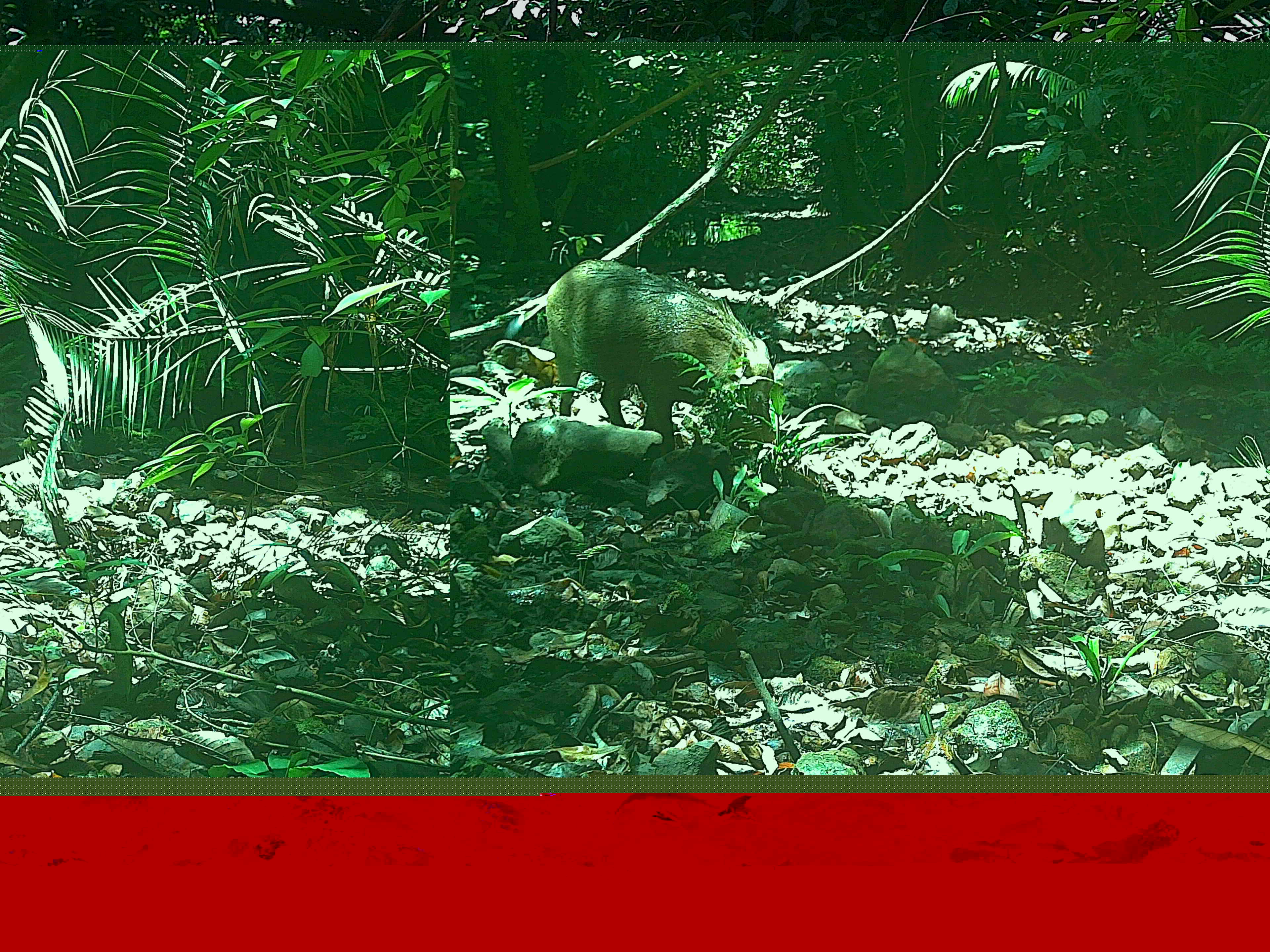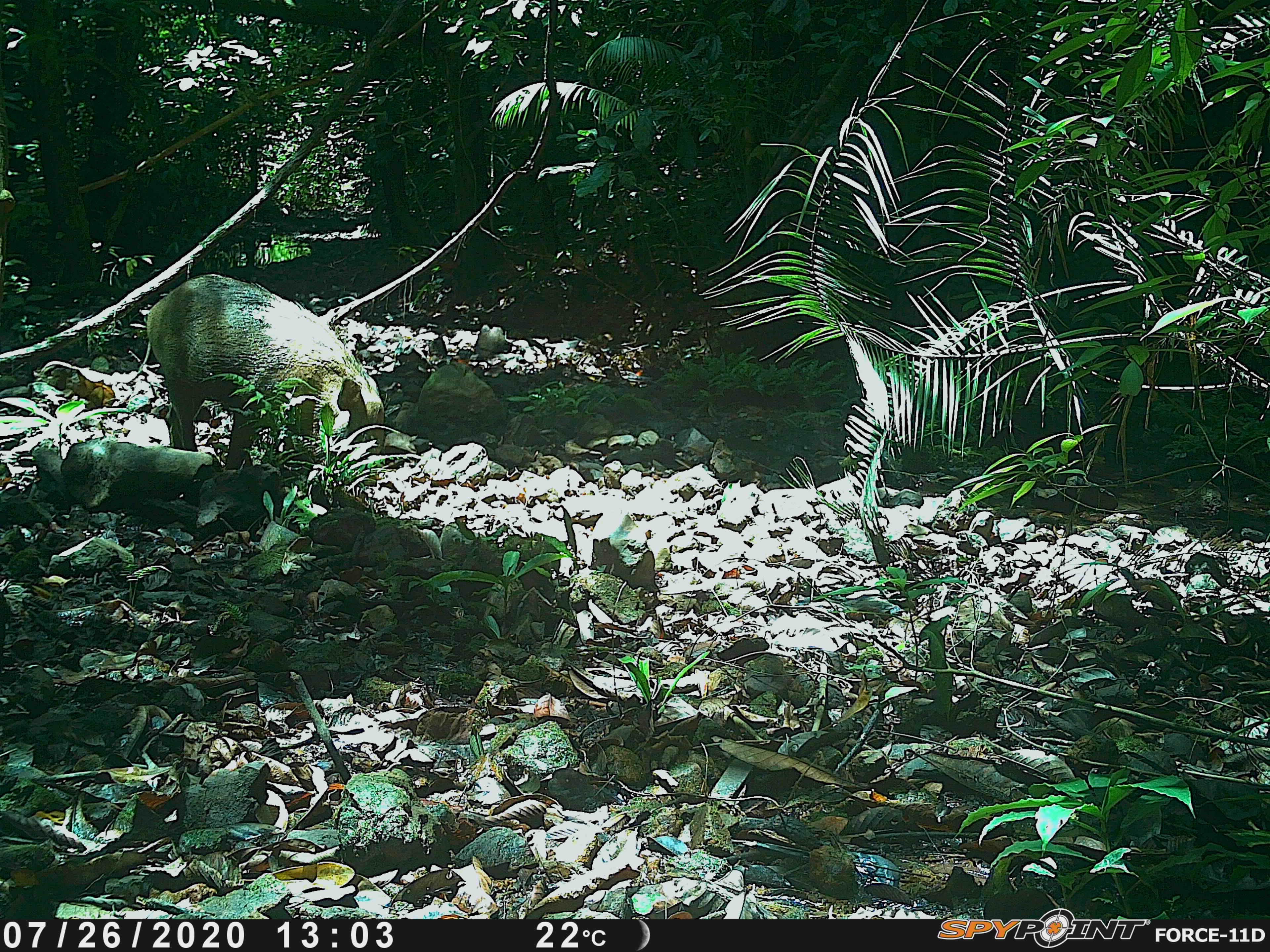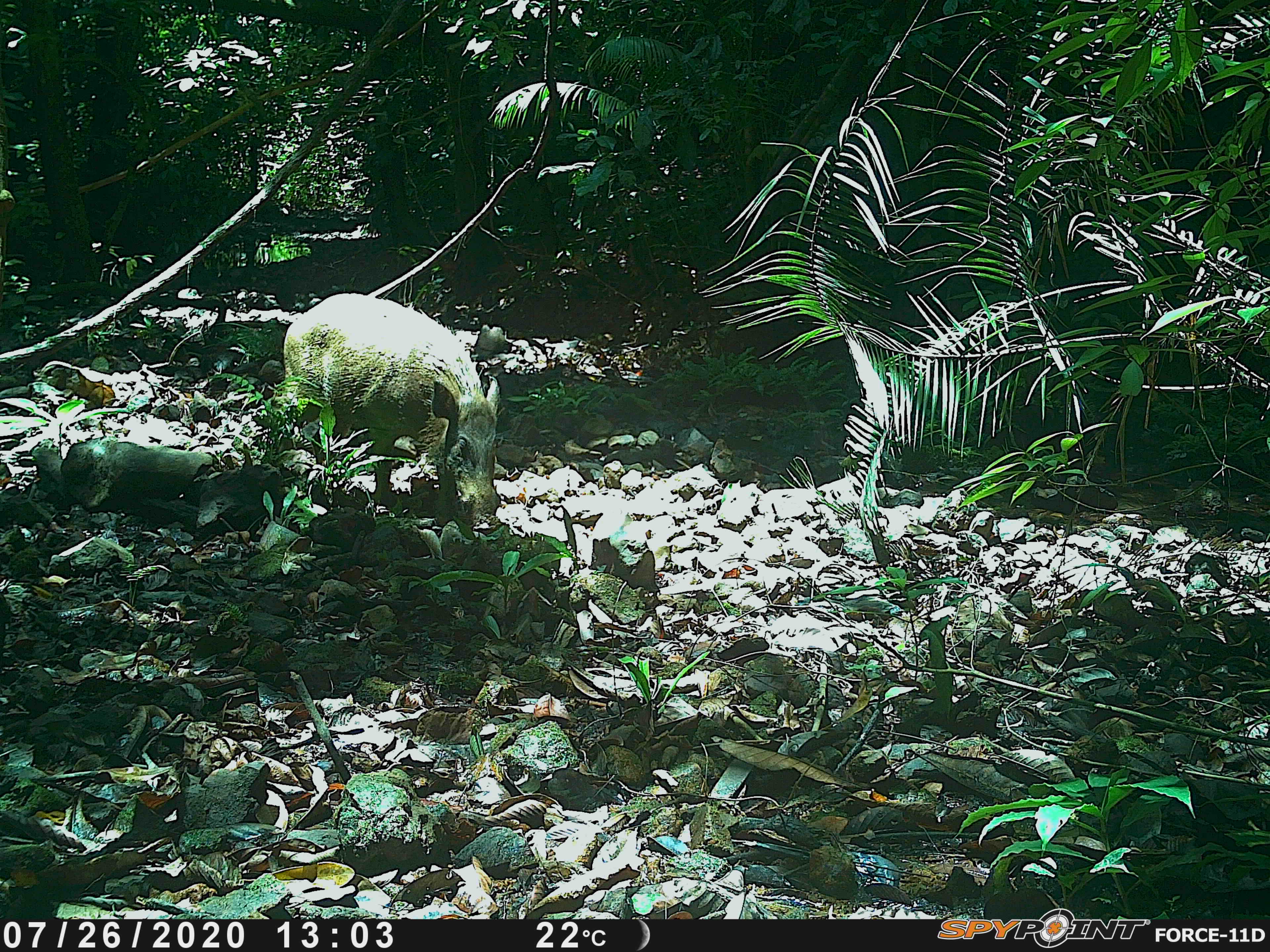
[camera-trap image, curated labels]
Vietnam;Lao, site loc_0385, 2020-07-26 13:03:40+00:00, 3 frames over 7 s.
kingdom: Animalia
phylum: Chordata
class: Mammalia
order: Artiodactyla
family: Suidae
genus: Sus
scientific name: Sus scrofa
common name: eurasian wild pig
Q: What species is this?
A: Eurasian wild pig (Sus scrofa).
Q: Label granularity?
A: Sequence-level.